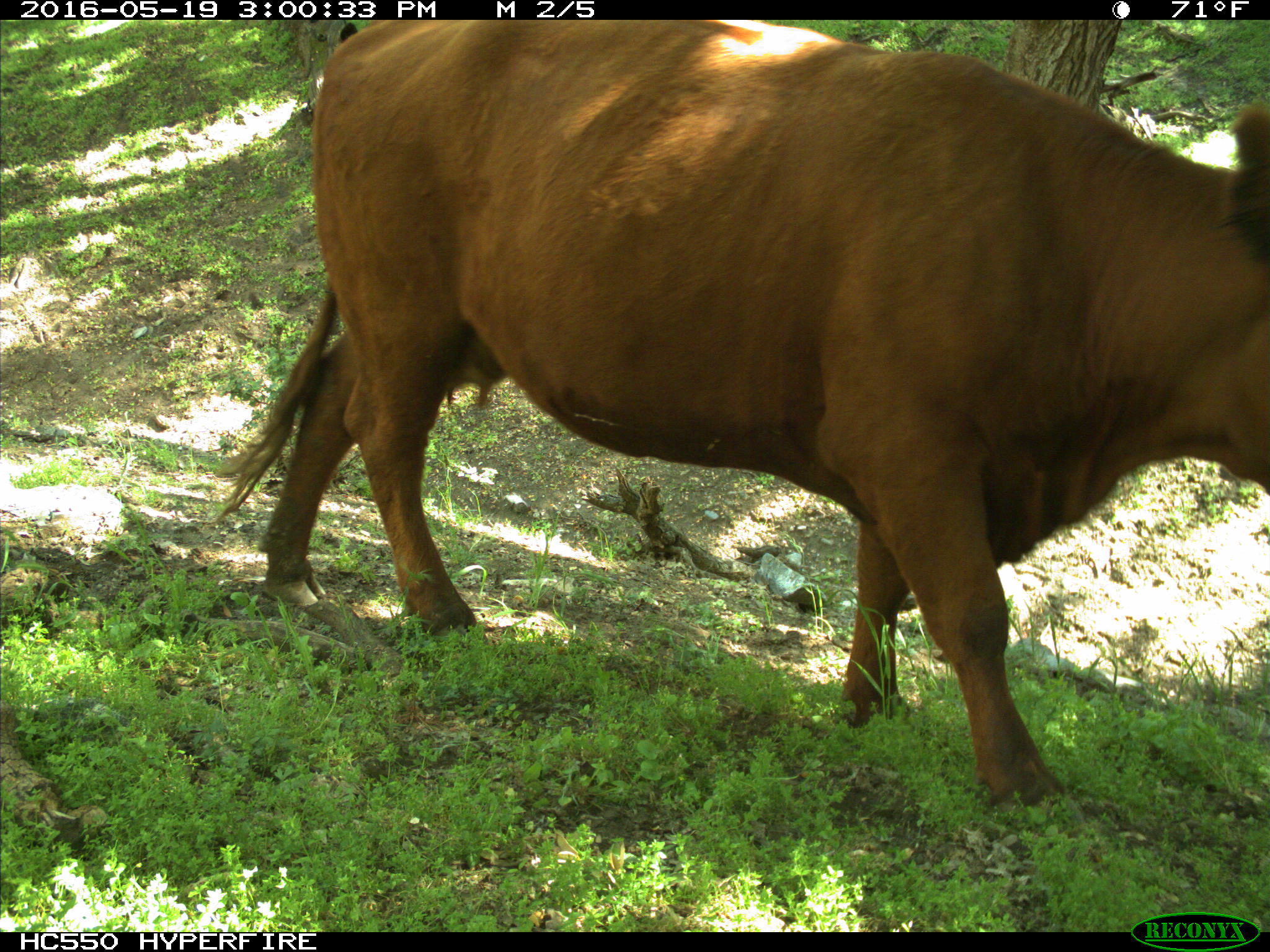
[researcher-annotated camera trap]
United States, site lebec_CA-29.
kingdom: Animalia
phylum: Chordata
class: Mammalia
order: Artiodactyla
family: Bovidae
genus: Bos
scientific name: Bos taurus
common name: domestic cow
Bos taurus (domestic cow).